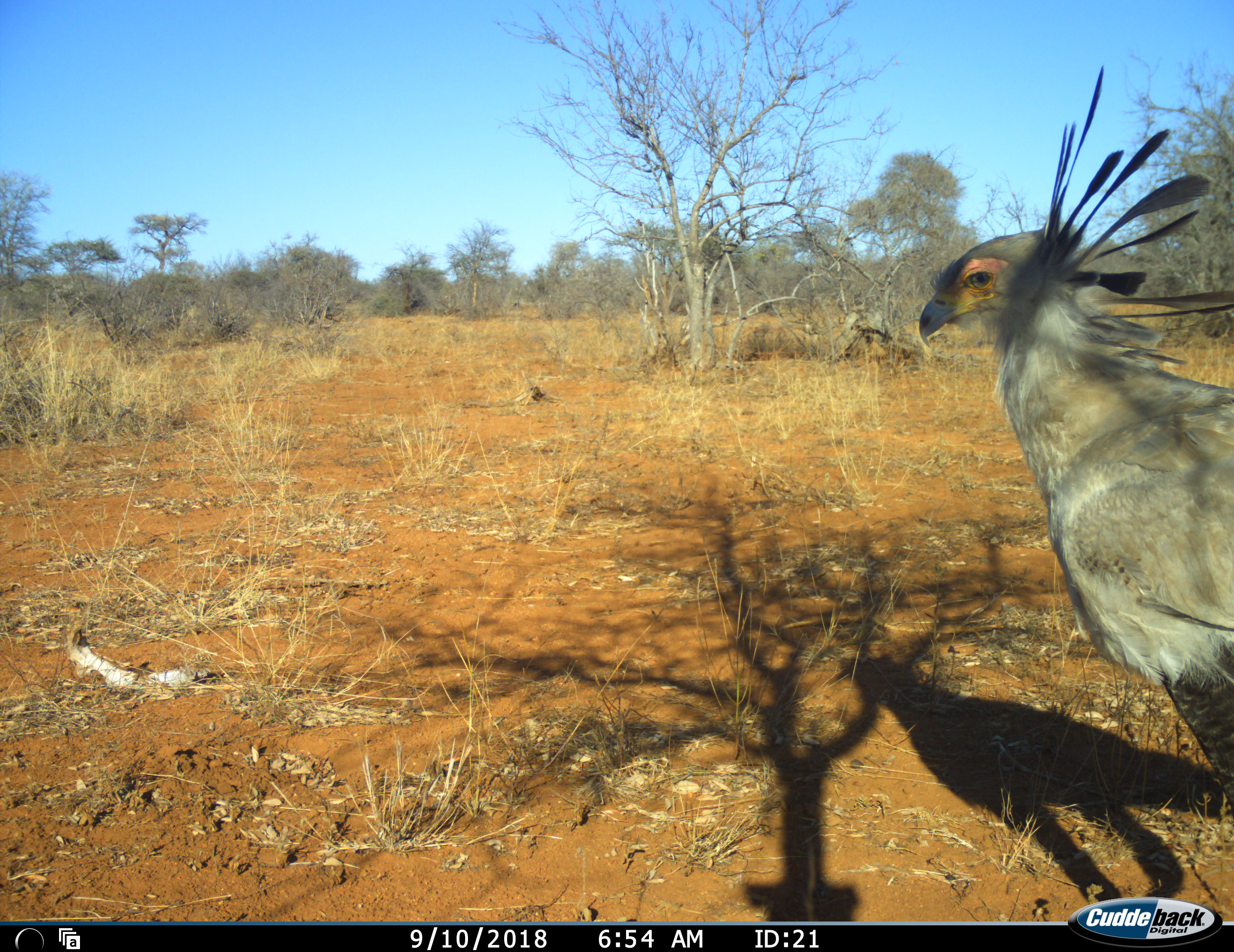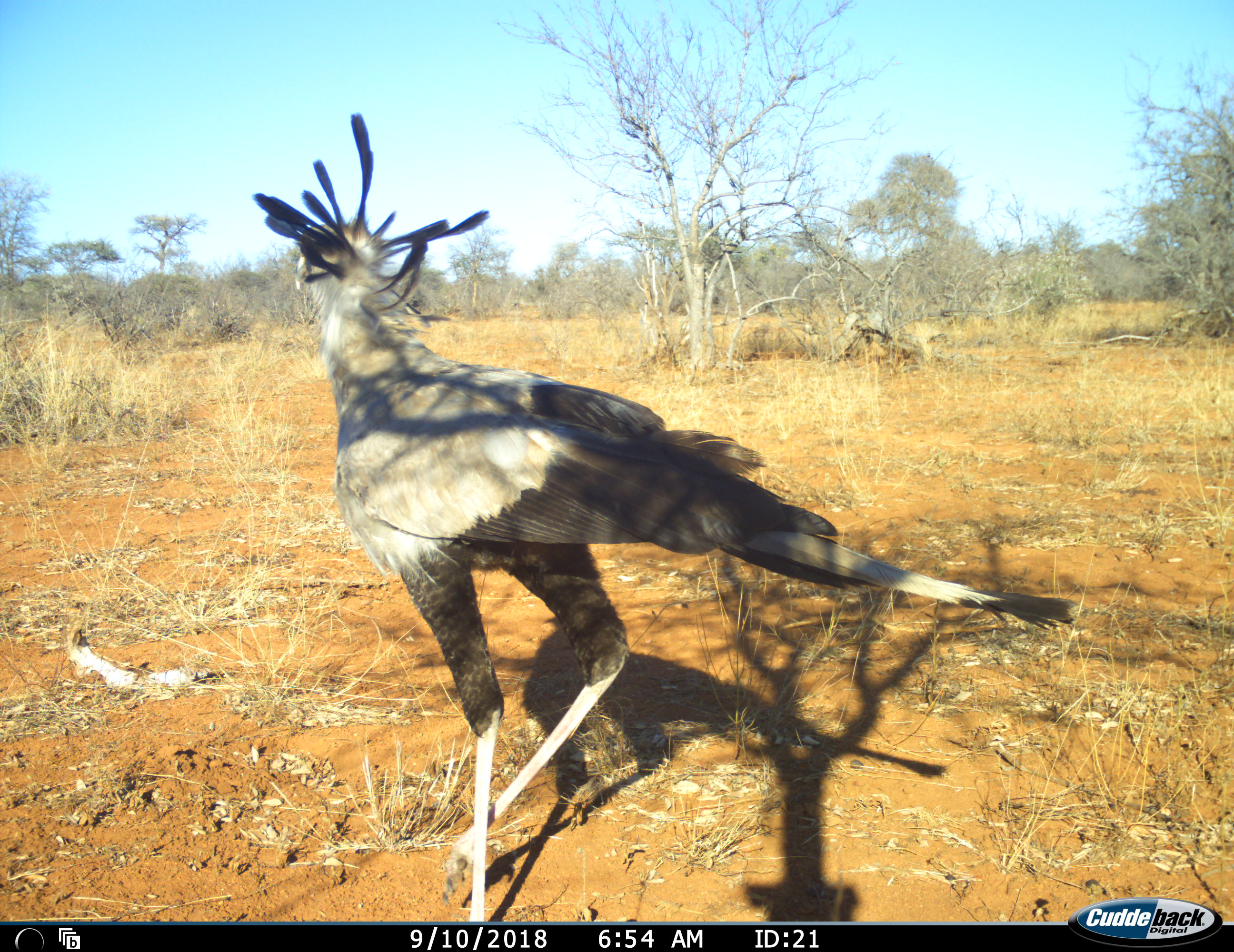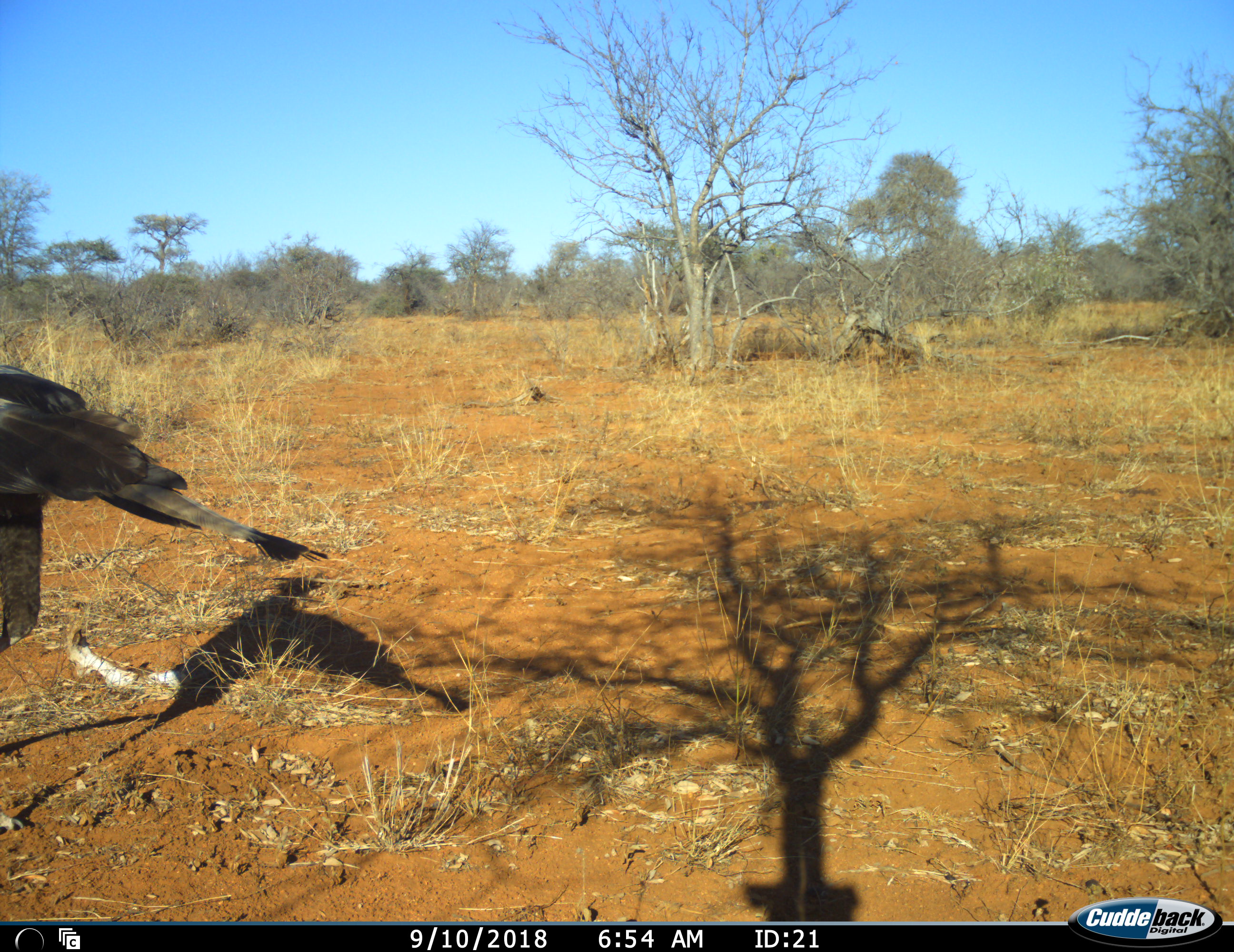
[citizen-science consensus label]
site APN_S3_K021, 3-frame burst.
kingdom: Animalia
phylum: Chordata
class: Aves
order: Accipitriformes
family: Sagittariidae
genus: Sagittarius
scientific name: Sagittarius serpentarius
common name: secretarybird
Secretarybird (Sagittarius serpentarius), count 1. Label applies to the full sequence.